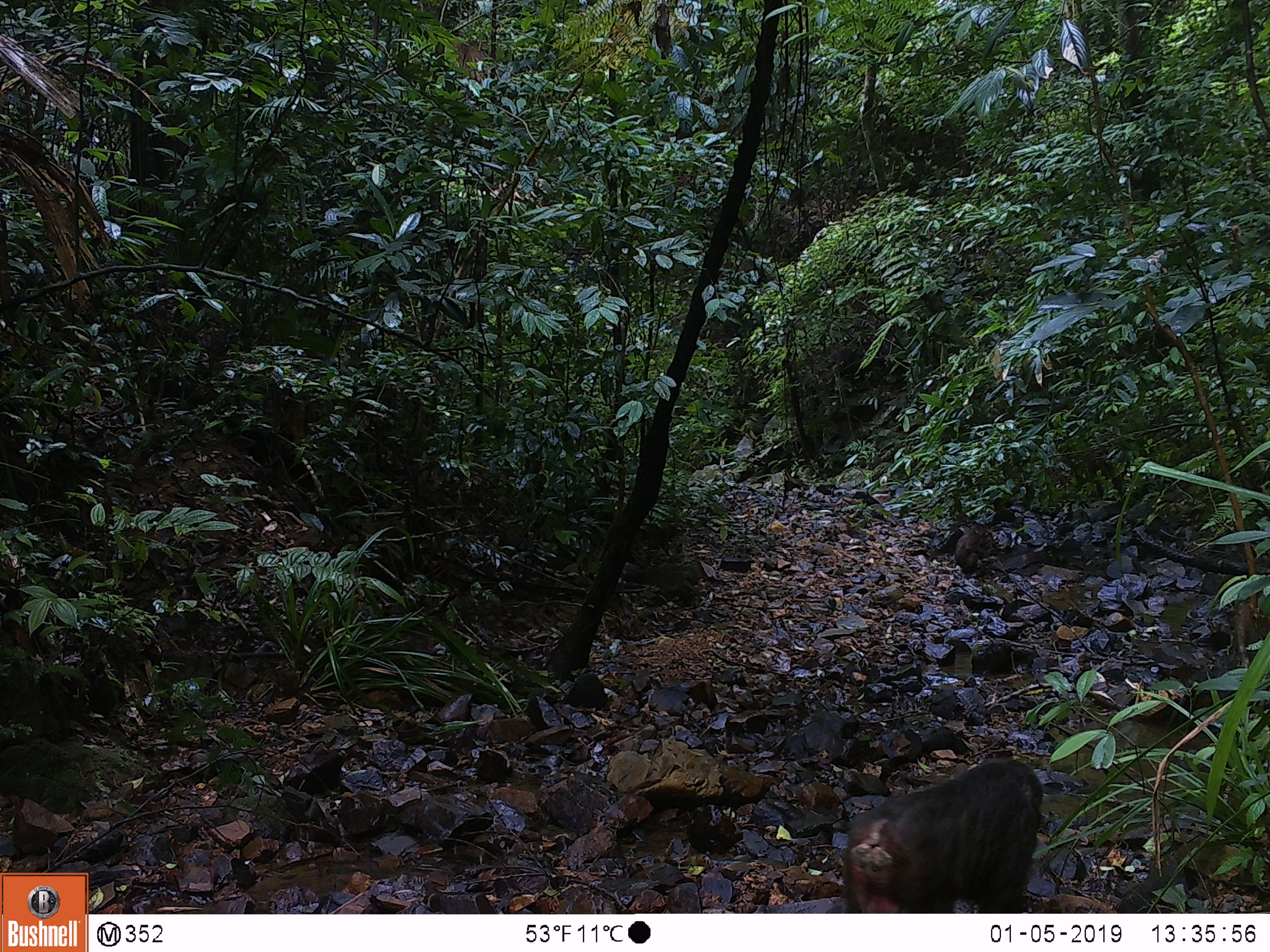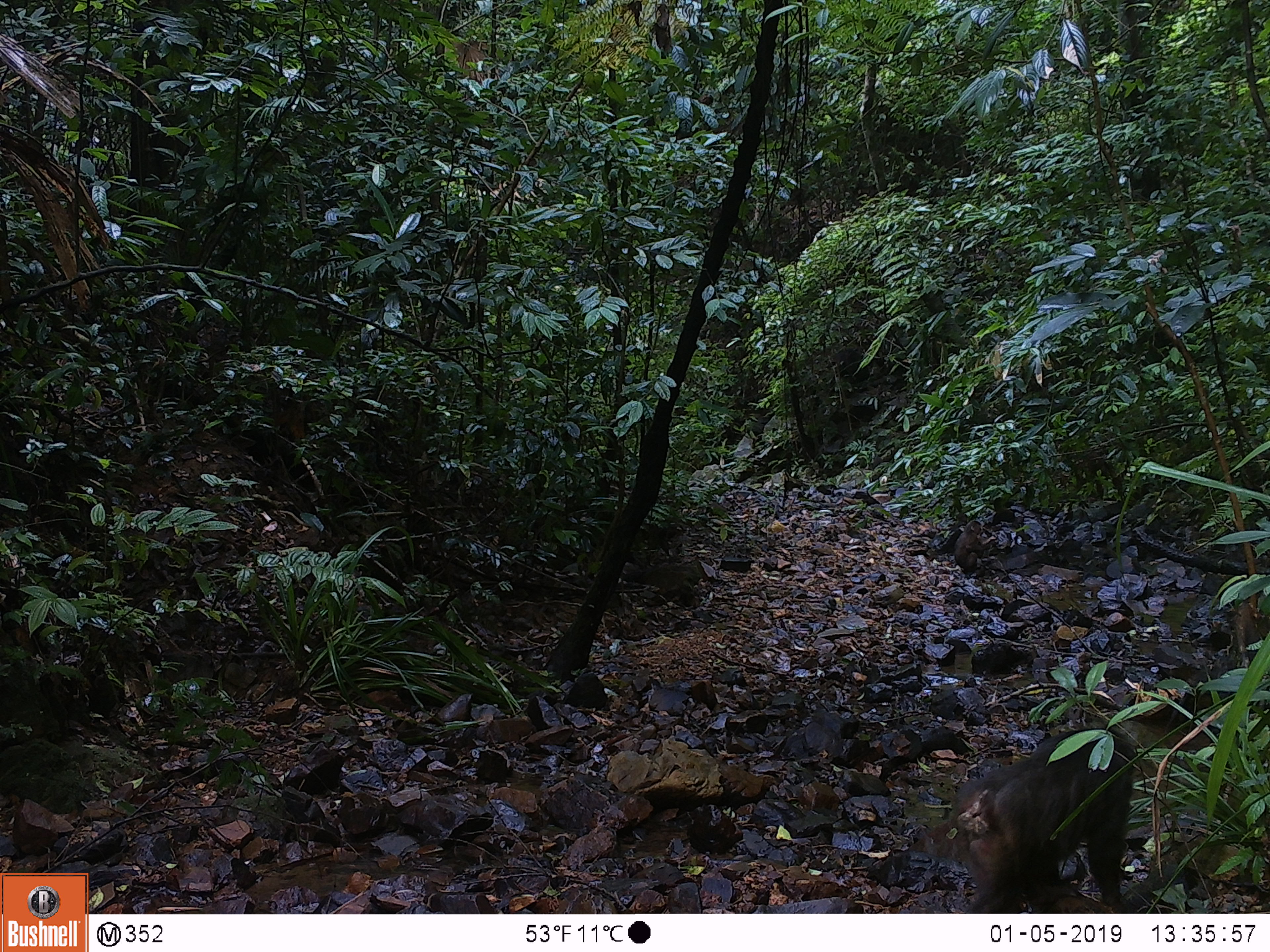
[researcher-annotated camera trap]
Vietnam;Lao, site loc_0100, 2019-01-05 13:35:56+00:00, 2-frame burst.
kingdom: Animalia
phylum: Chordata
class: Mammalia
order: Primates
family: Cercopithecidae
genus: Macaca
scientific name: Macaca arctoides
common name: stump-tailed macaque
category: stump tailed macaque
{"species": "stump tailed macaque (stump-tailed macaque) (Macaca arctoides)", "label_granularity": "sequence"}